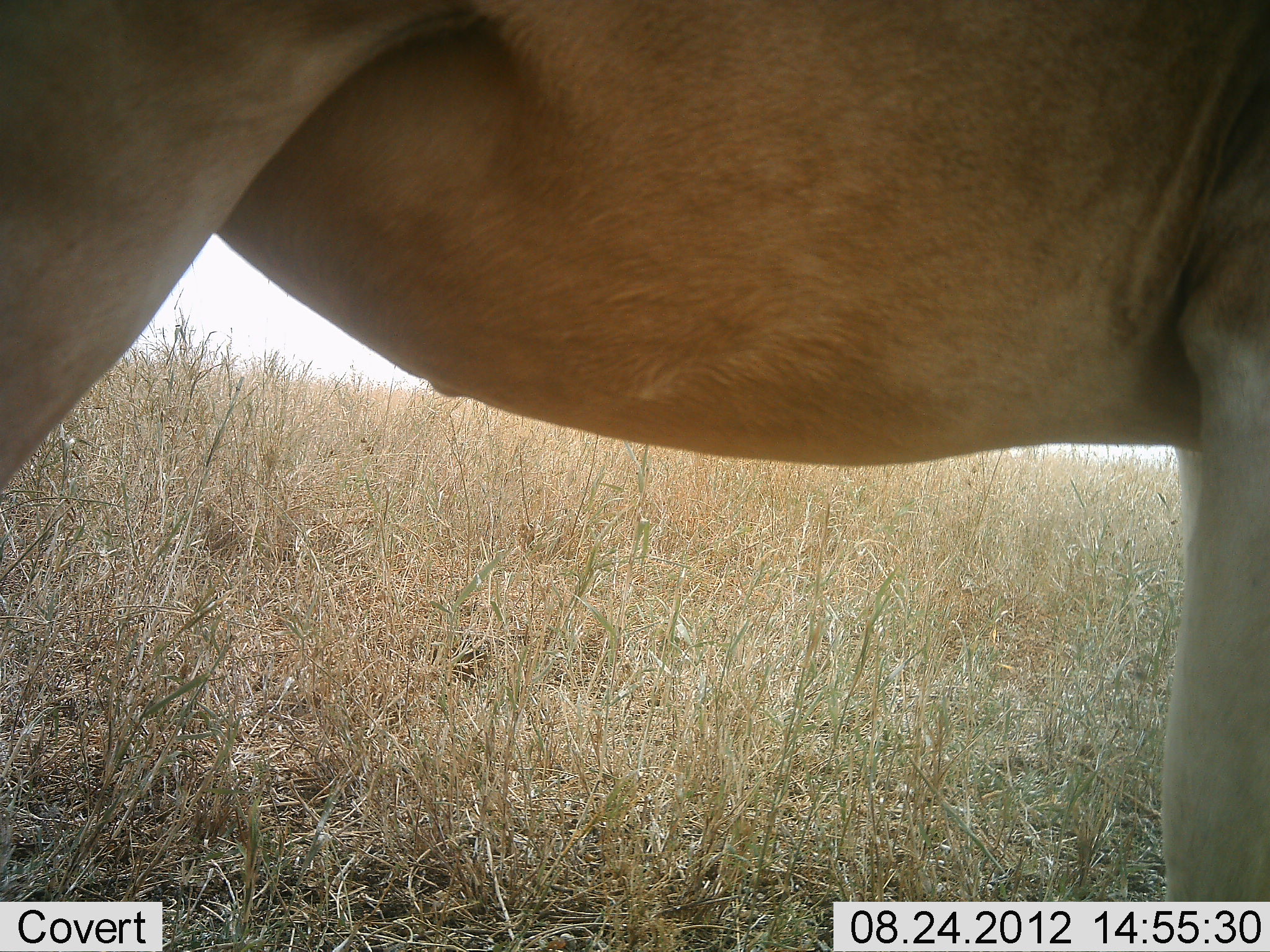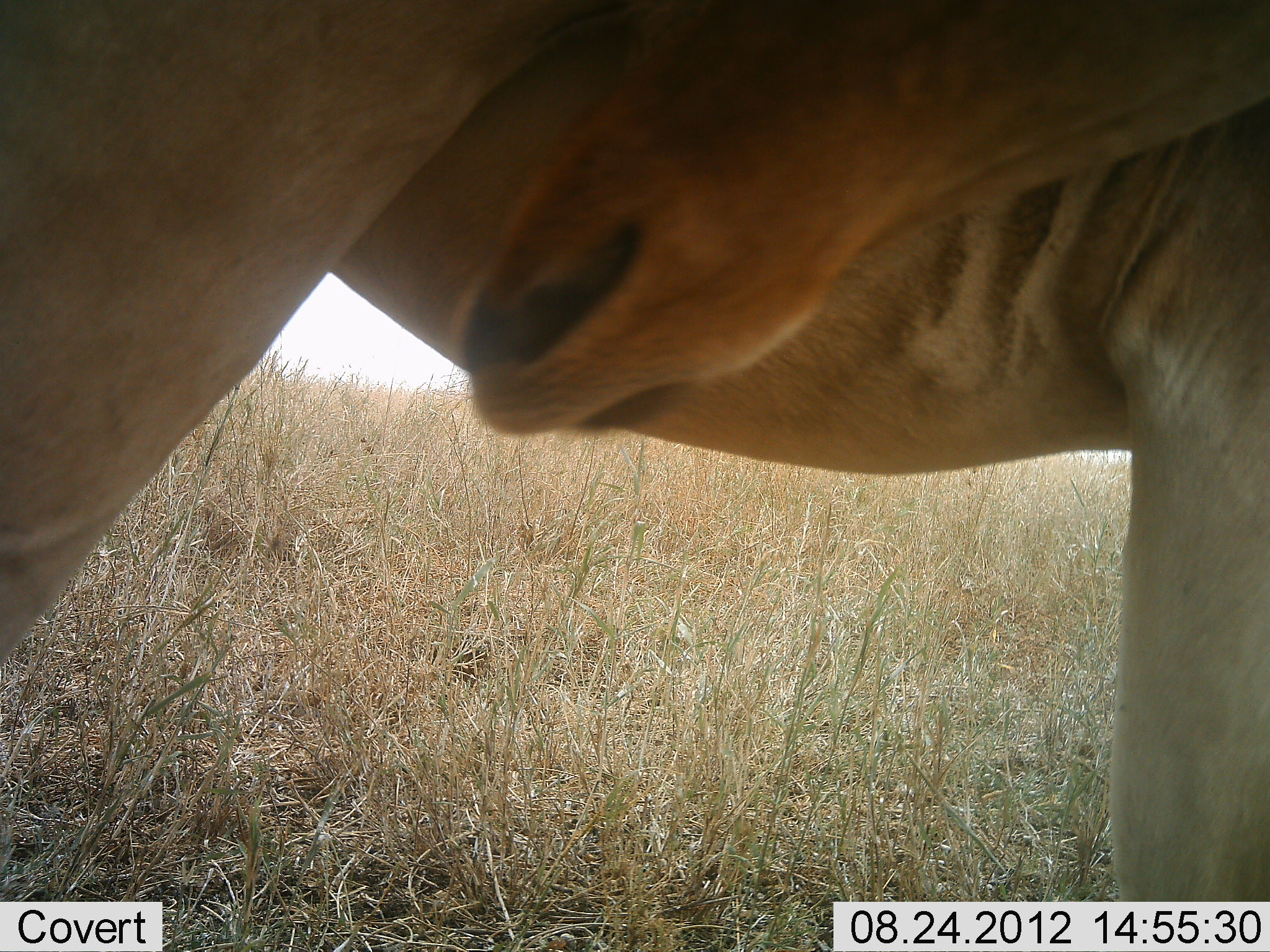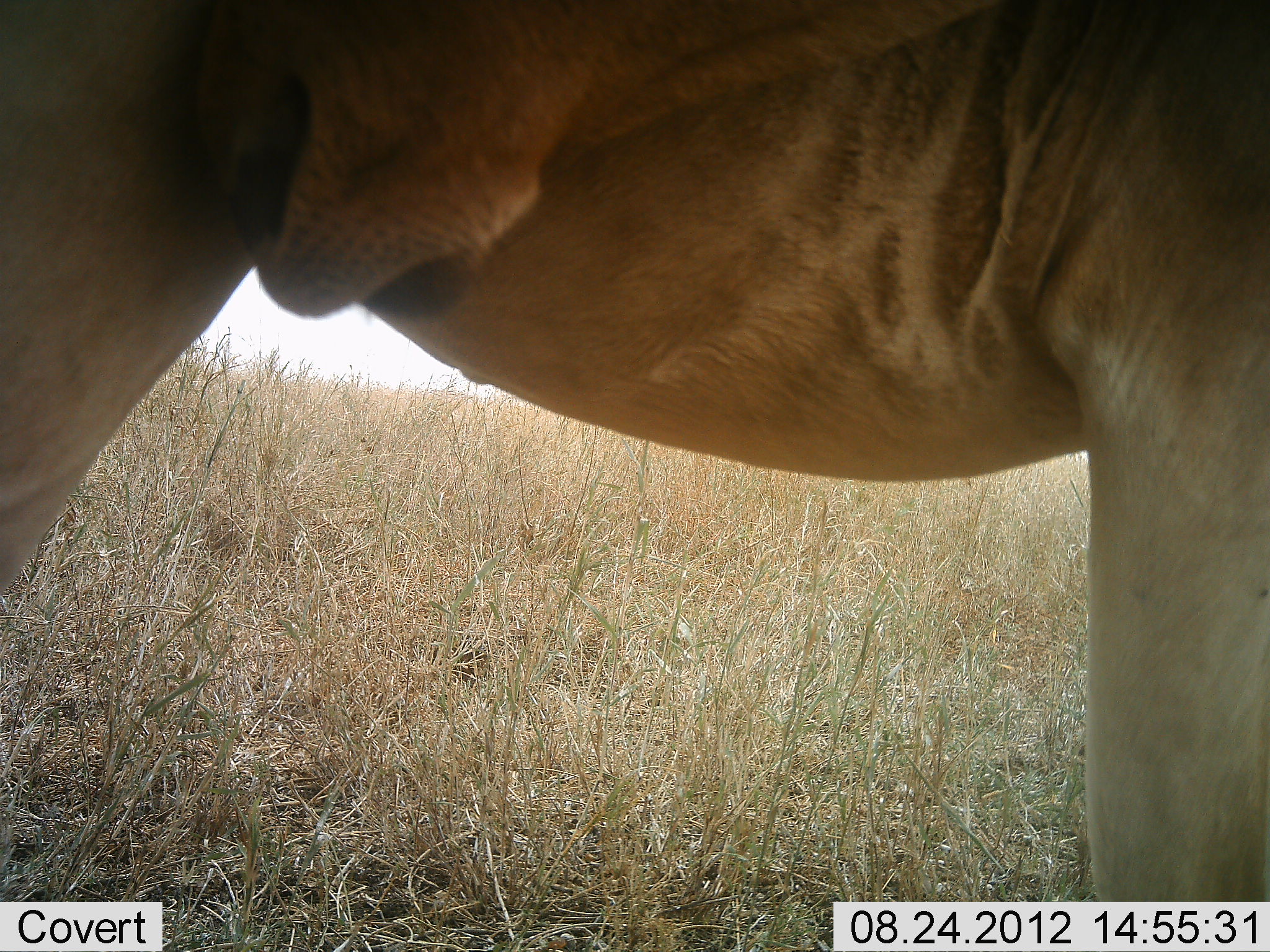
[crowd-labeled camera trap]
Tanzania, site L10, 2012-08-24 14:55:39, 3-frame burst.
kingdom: Animalia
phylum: Chordata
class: Mammalia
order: Artiodactyla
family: Bovidae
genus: Alcelaphus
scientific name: Alcelaphus buselaphus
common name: hartebeest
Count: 1.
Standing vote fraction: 80%.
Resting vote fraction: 10%.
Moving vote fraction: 10%.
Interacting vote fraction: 10%.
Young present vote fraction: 0%.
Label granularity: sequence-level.